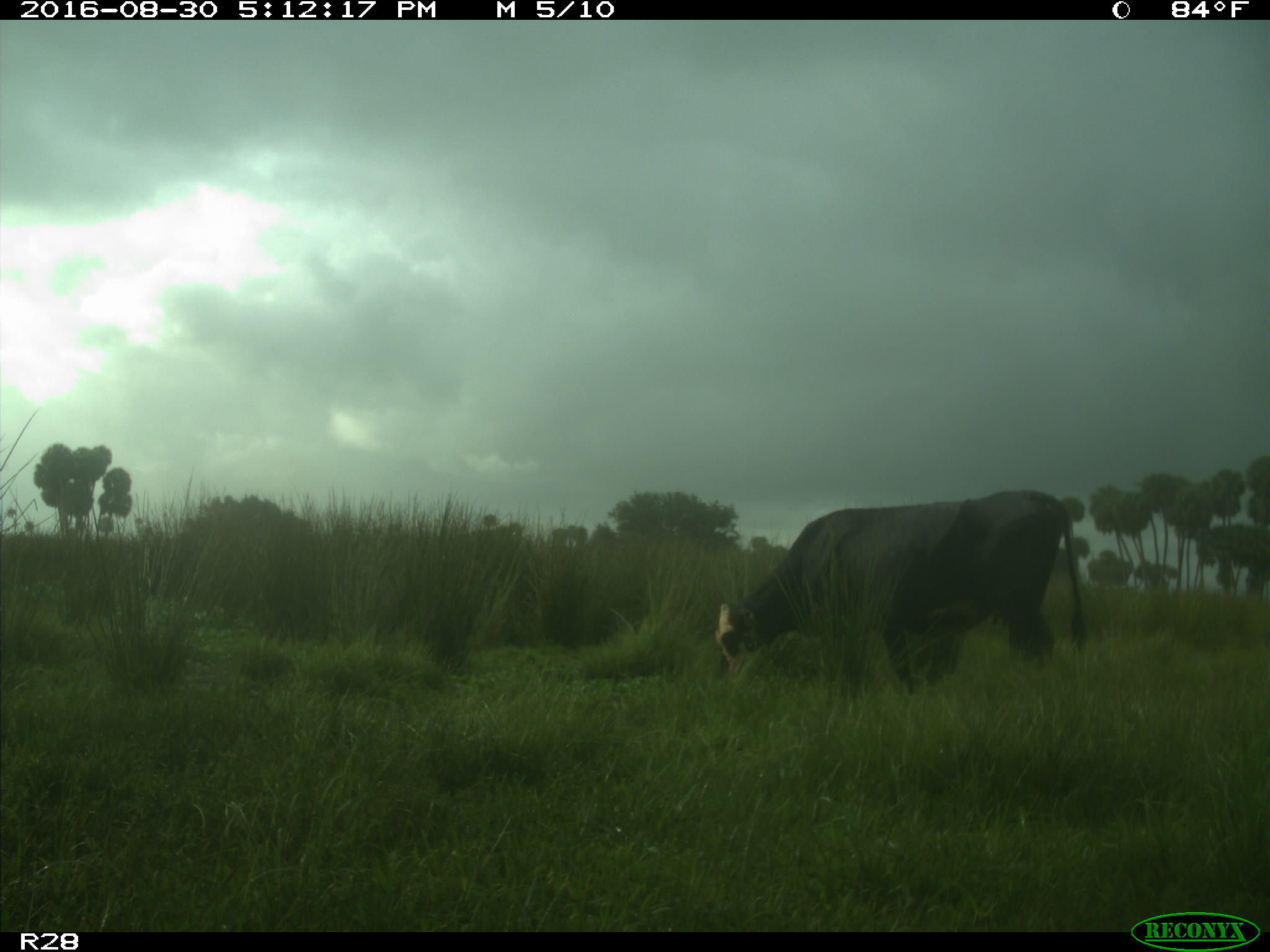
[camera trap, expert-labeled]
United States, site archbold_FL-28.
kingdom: Animalia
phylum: Chordata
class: Mammalia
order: Artiodactyla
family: Bovidae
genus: Bos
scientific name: Bos taurus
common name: domestic cow